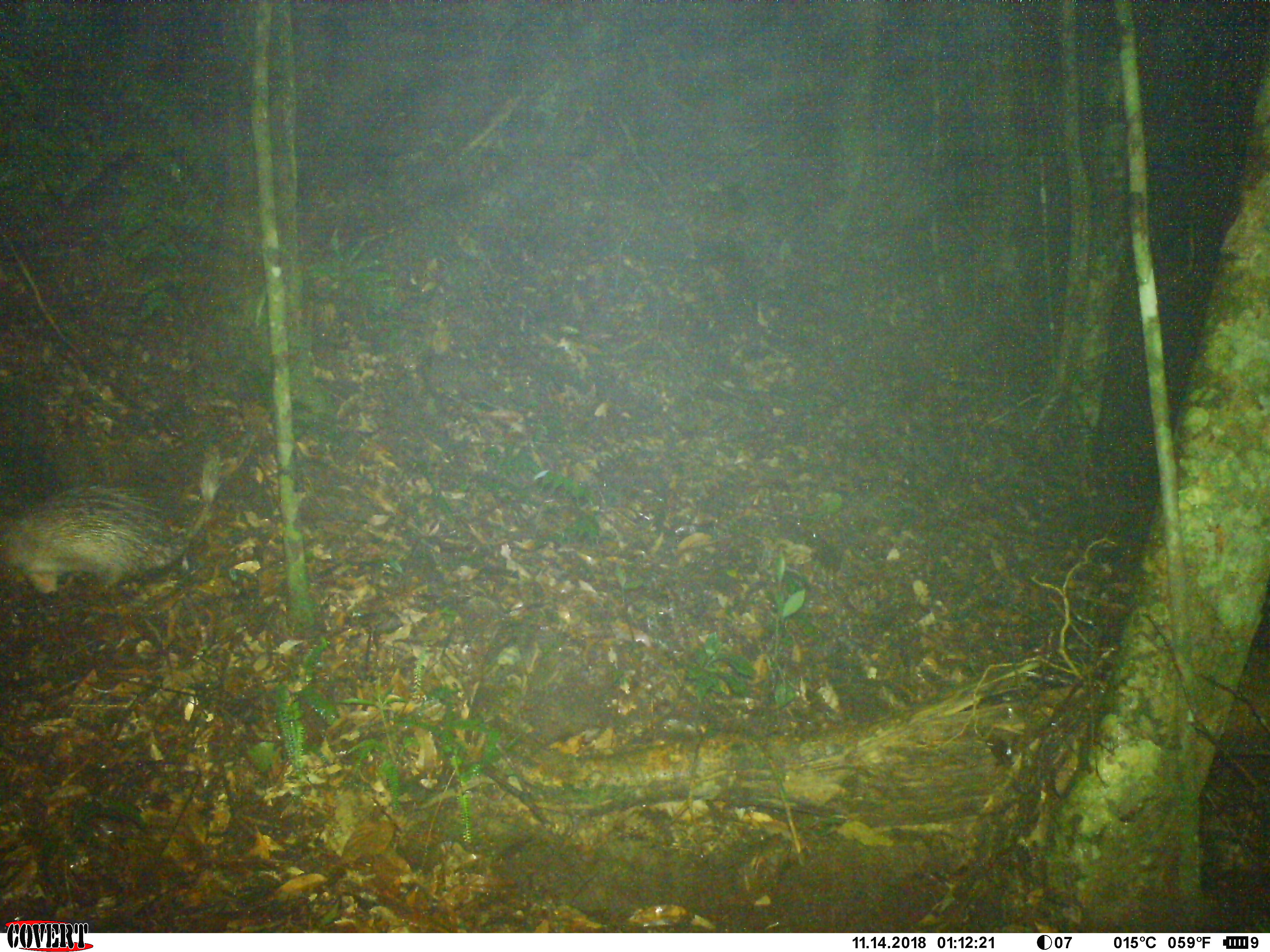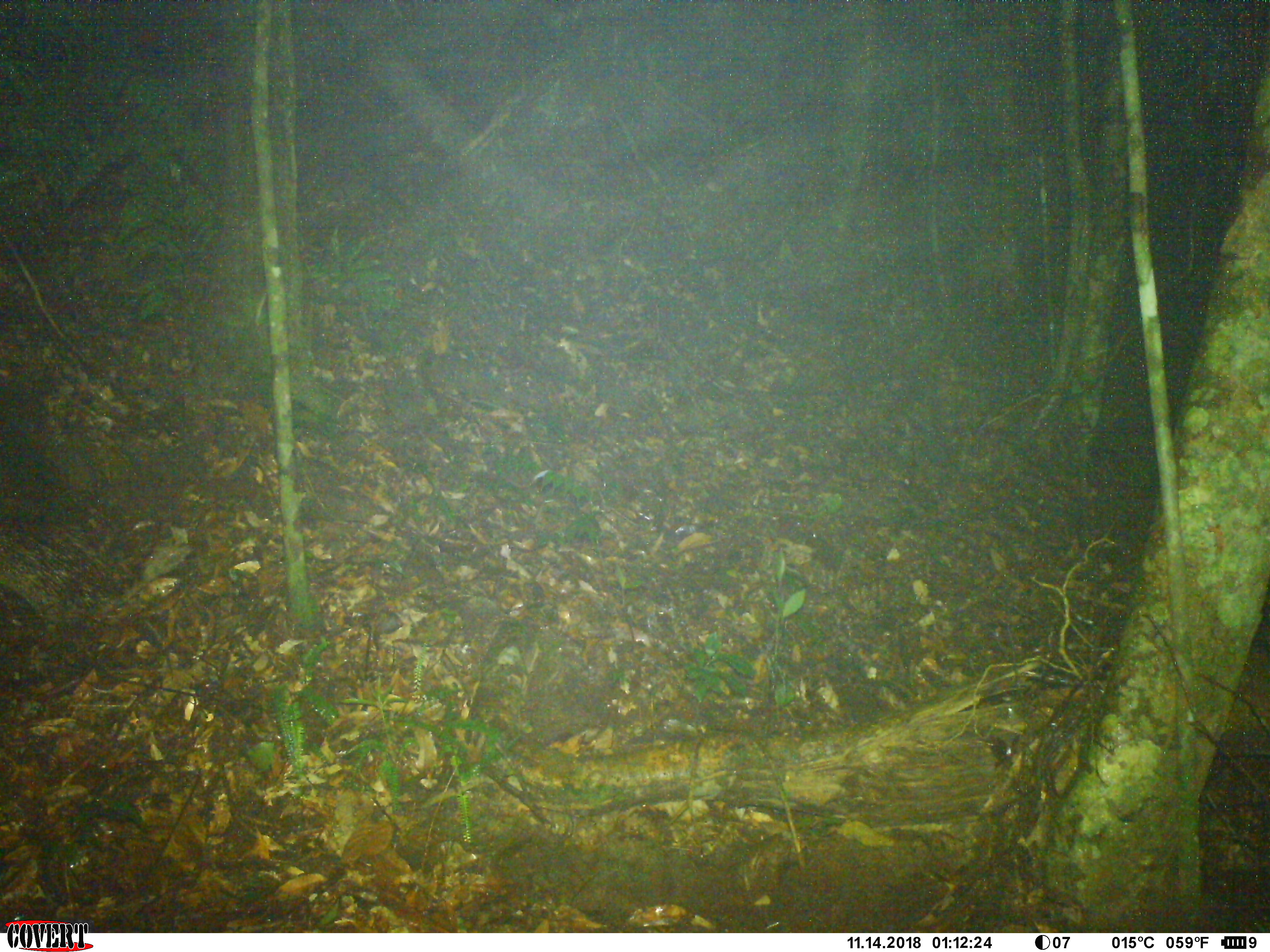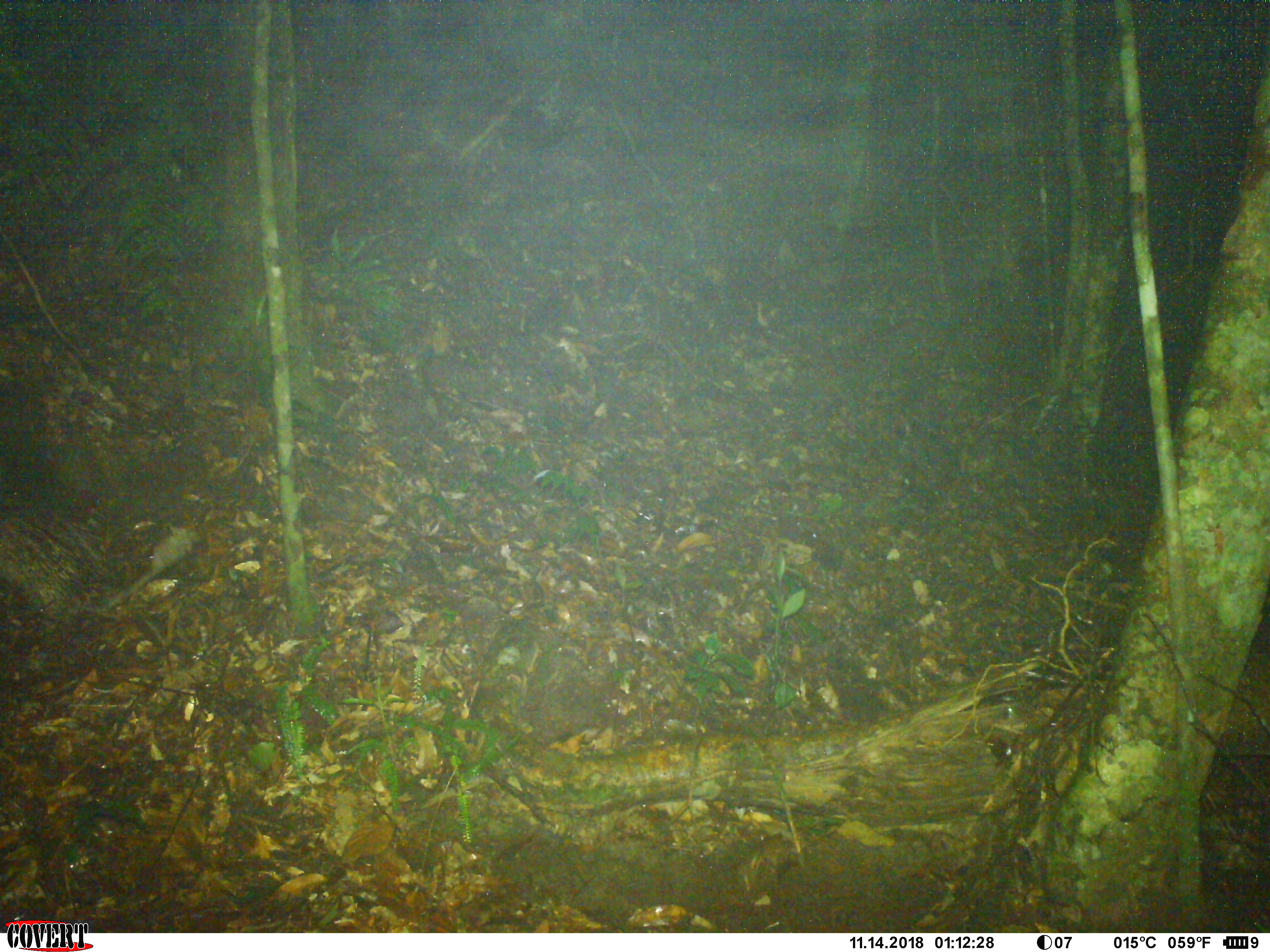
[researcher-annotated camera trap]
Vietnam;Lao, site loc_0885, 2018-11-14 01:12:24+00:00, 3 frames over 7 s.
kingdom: Animalia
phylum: Chordata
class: Mammalia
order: Rodentia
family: Hystricidae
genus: Atherurus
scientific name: Atherurus macrourus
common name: asiatic brush-tailed porcupine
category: asiatic brush tailed porcupine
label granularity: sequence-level